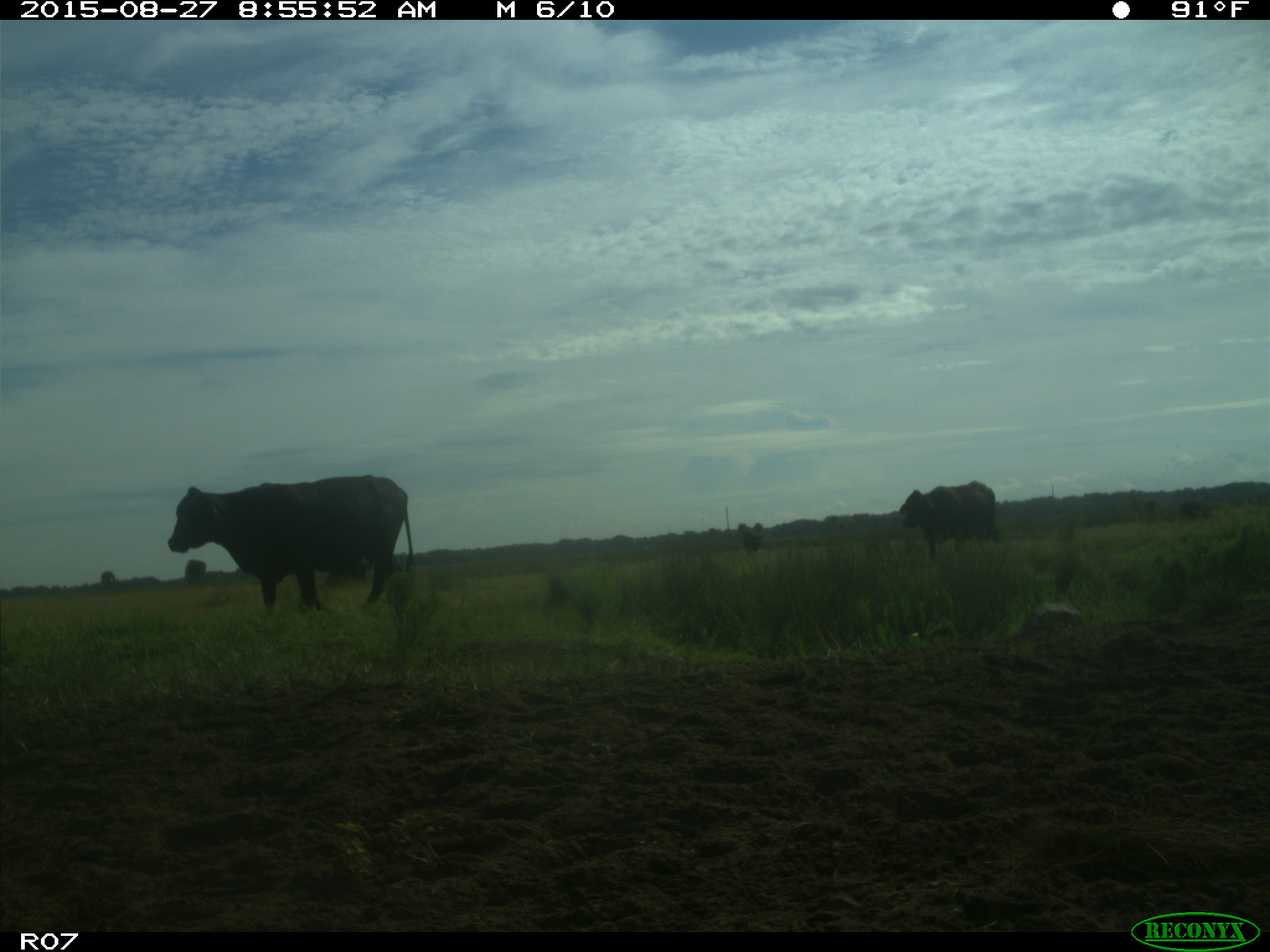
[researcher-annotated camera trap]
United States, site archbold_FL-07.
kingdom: Animalia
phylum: Chordata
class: Mammalia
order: Artiodactyla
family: Bovidae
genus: Bos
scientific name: Bos taurus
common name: domestic cow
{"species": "Bos taurus (domestic cow)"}